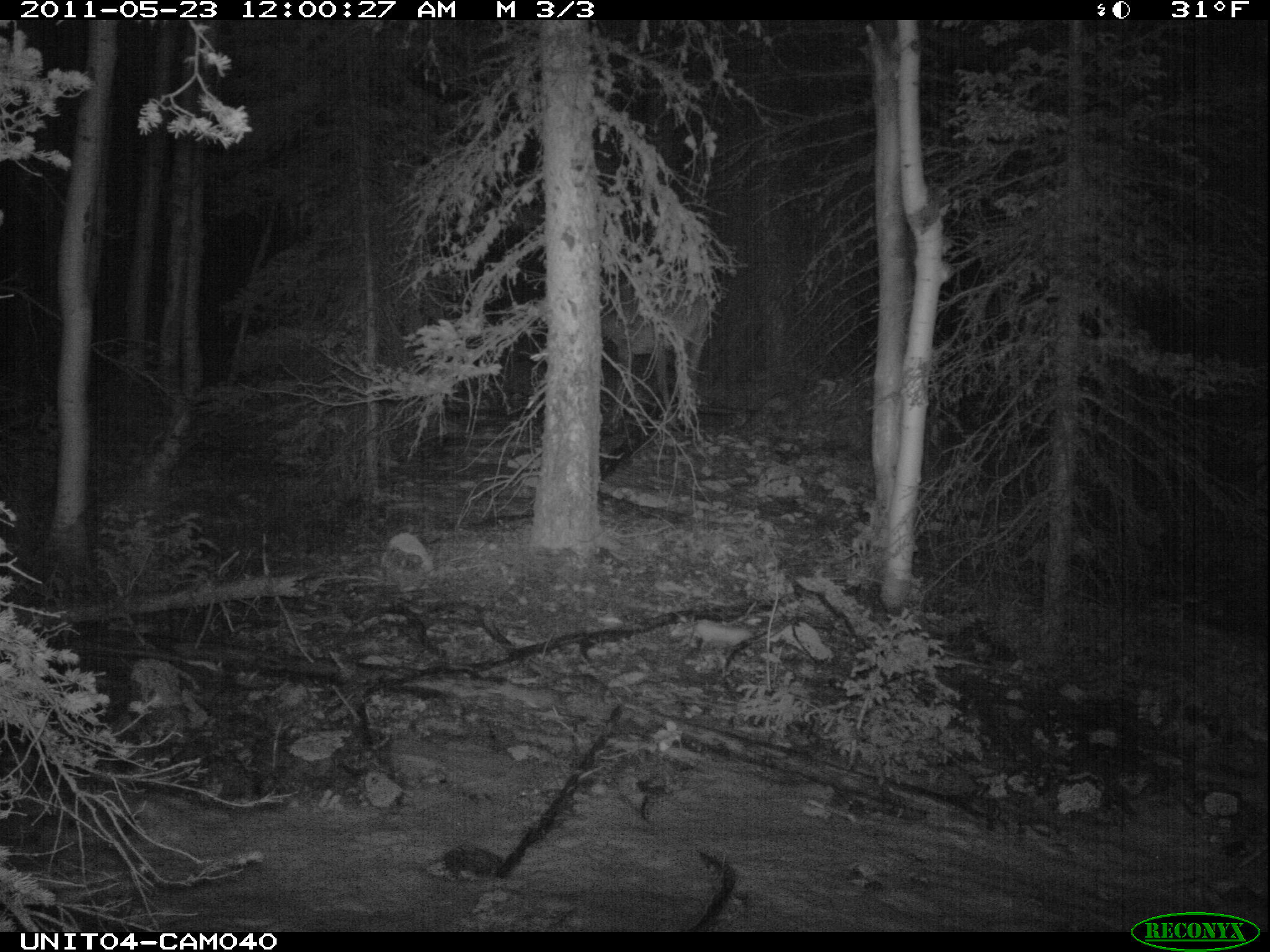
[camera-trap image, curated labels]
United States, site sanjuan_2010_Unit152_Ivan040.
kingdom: Animalia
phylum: Chordata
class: Mammalia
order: Artiodactyla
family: Cervidae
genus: Cervus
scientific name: Cervus elaphus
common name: red deer